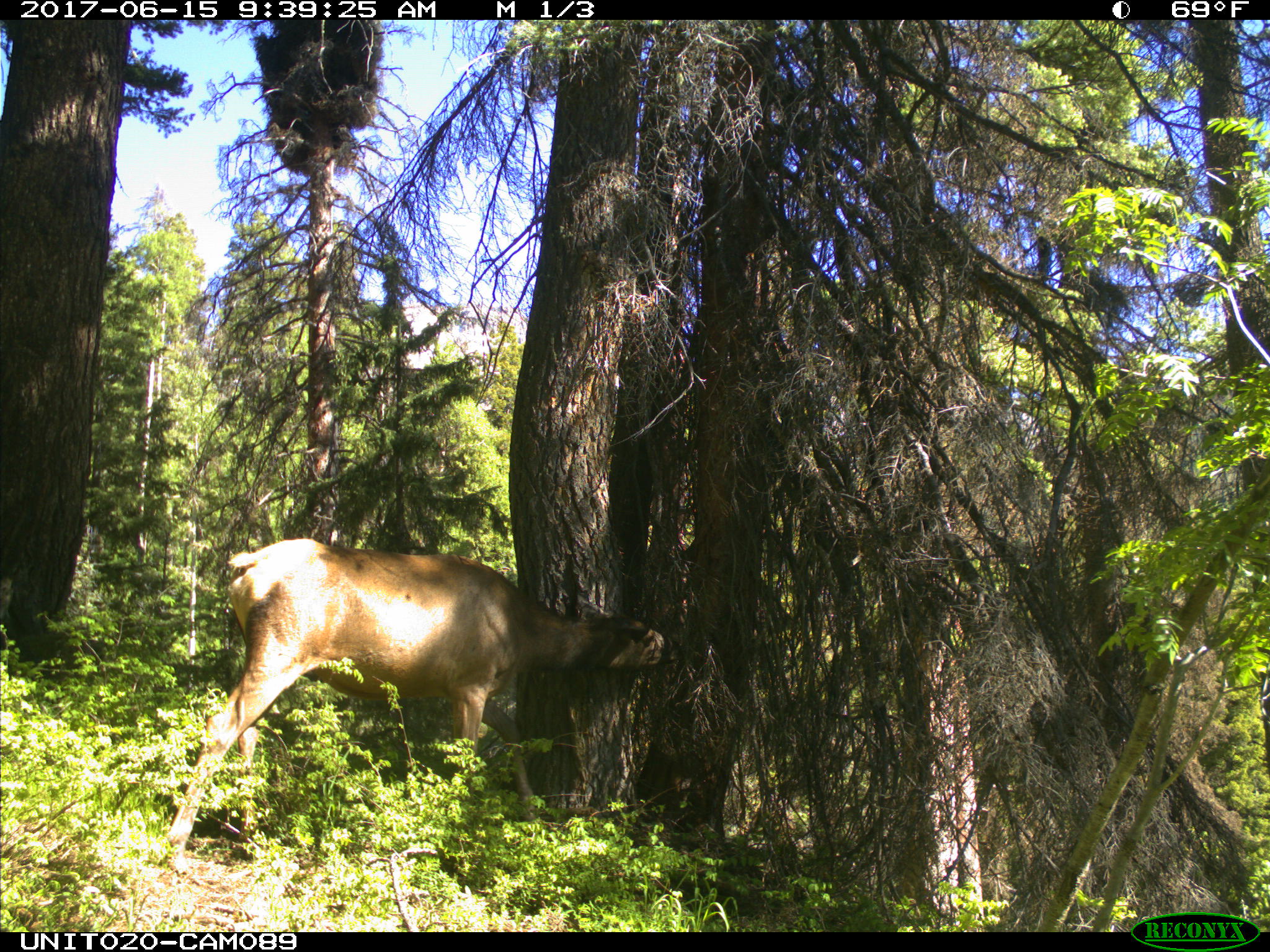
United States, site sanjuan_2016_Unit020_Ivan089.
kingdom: Animalia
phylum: Chordata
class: Mammalia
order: Artiodactyla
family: Cervidae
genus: Cervus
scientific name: Cervus elaphus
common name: red deer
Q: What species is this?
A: Cervus elaphus (red deer).